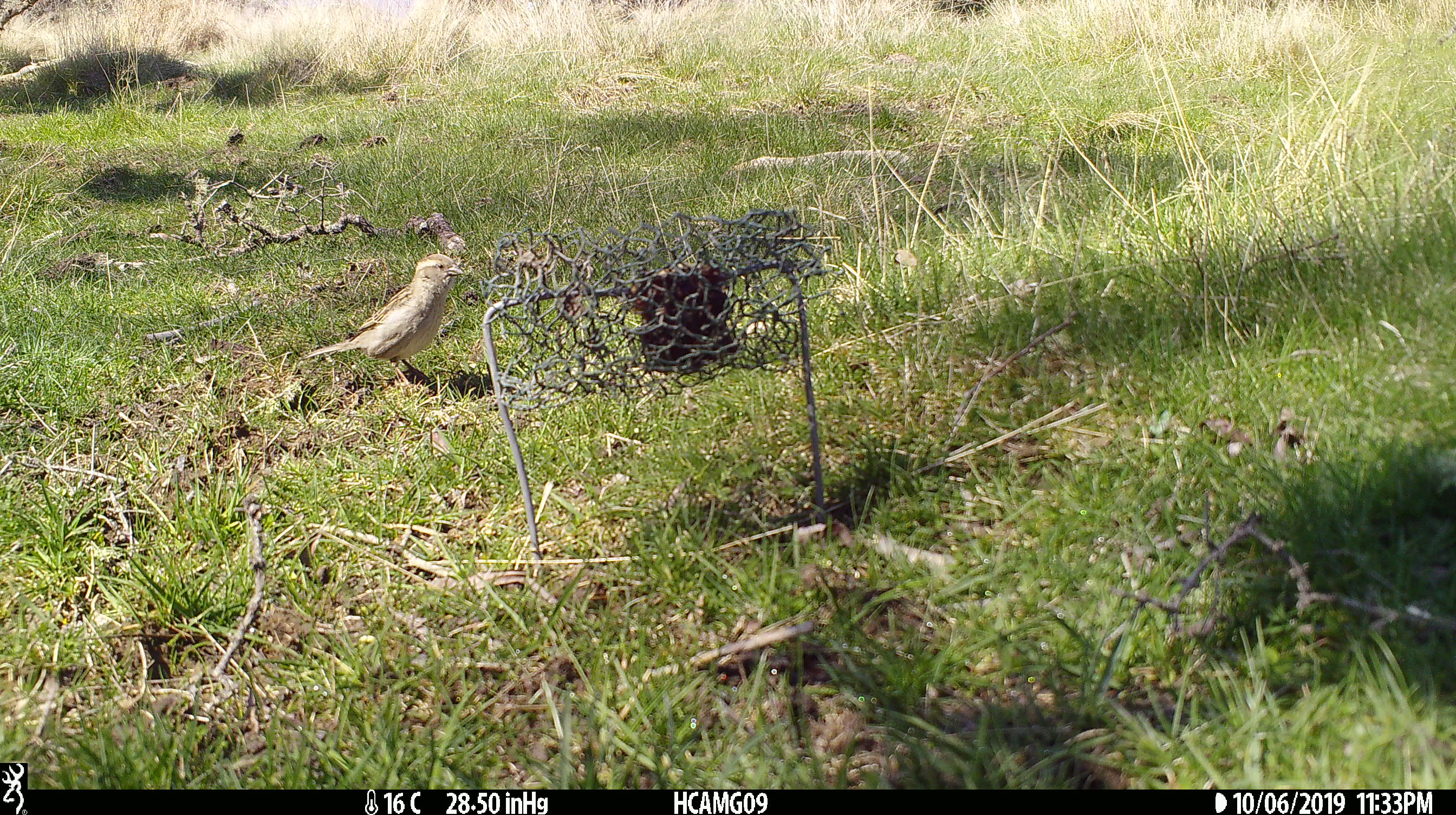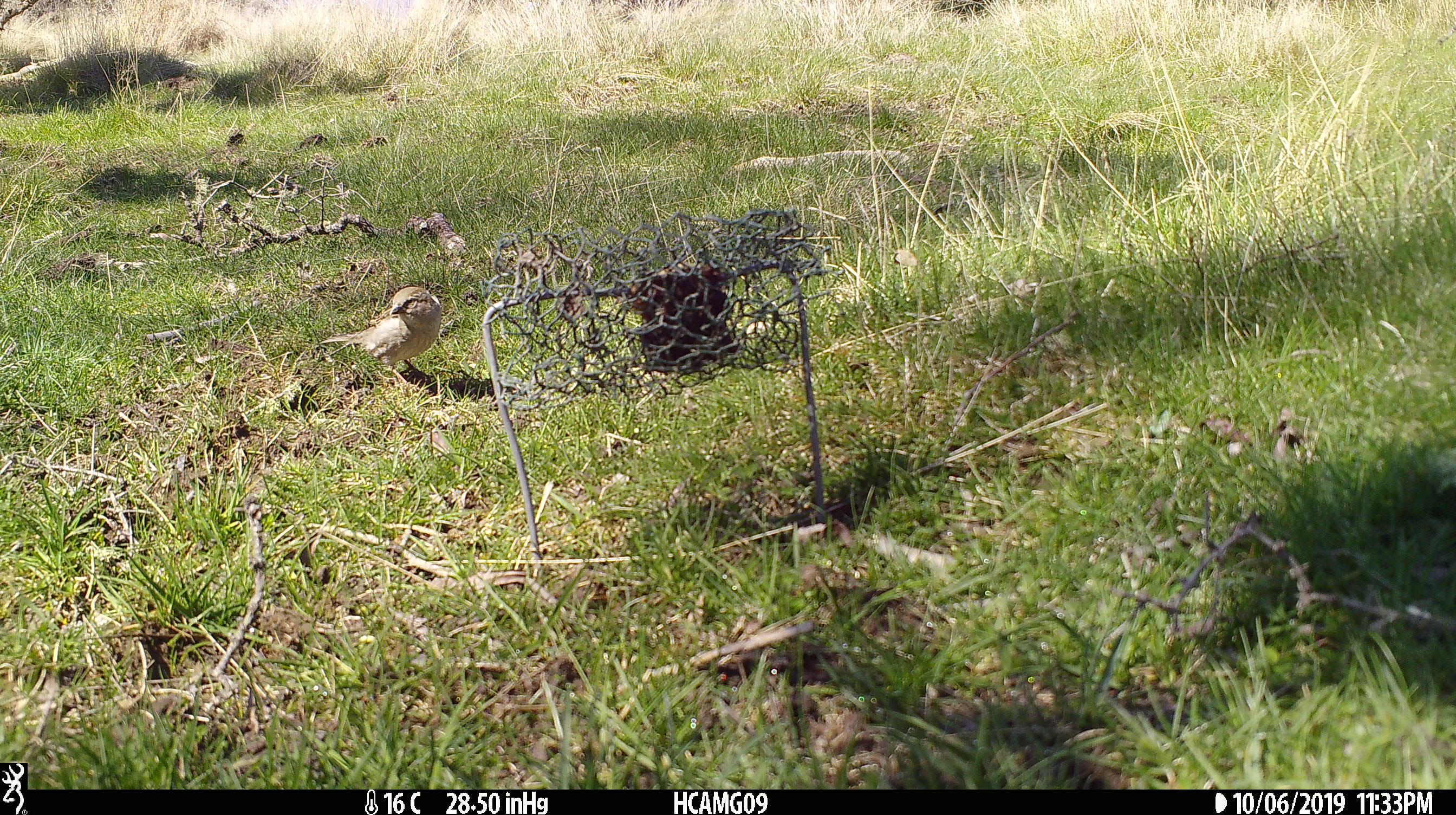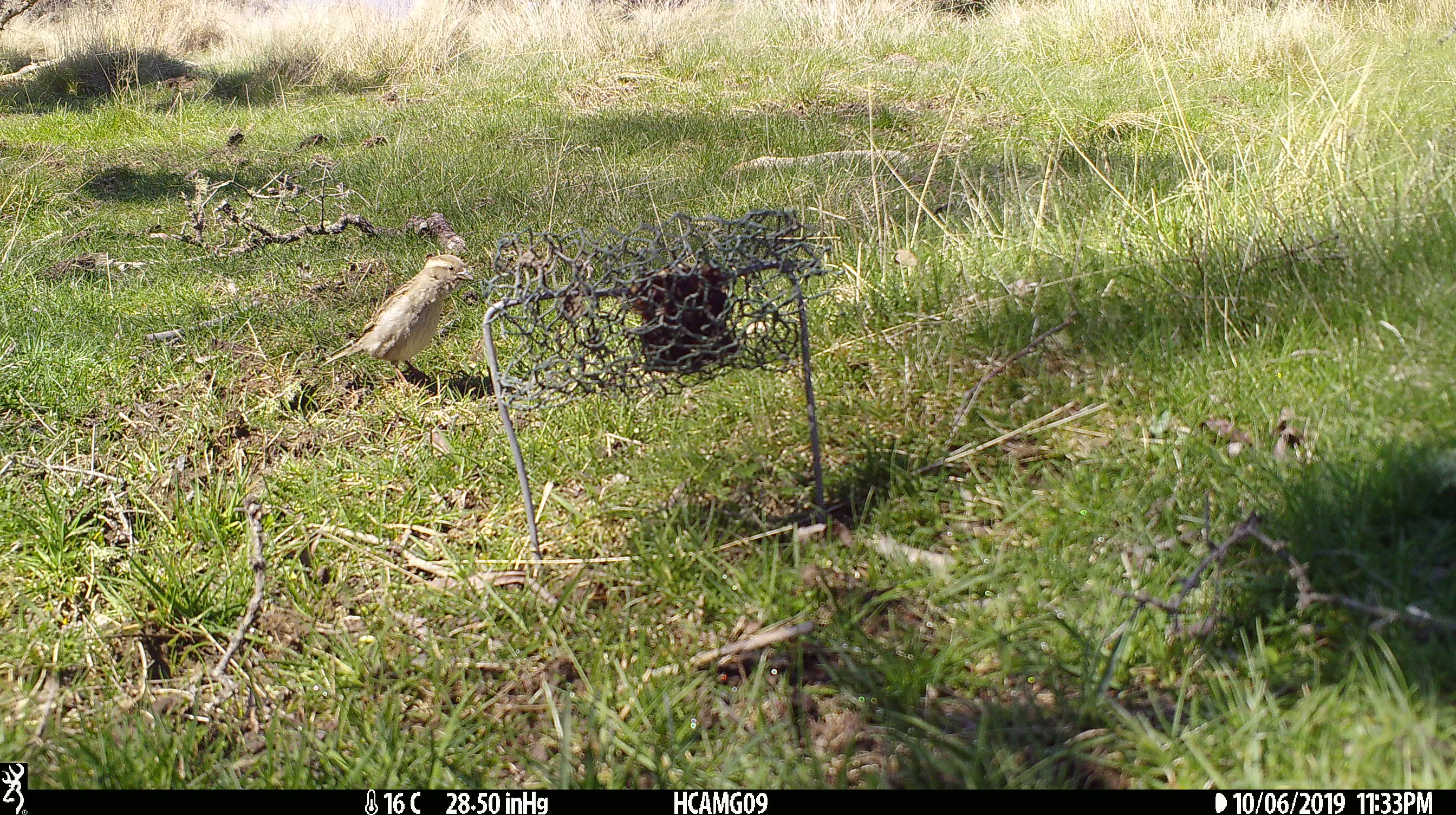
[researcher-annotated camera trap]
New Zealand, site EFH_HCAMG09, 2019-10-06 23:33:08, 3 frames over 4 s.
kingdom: Animalia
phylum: Chordata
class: Aves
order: Passeriformes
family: Passeridae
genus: Passer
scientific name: Passer domesticus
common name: house sparrow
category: sparrow